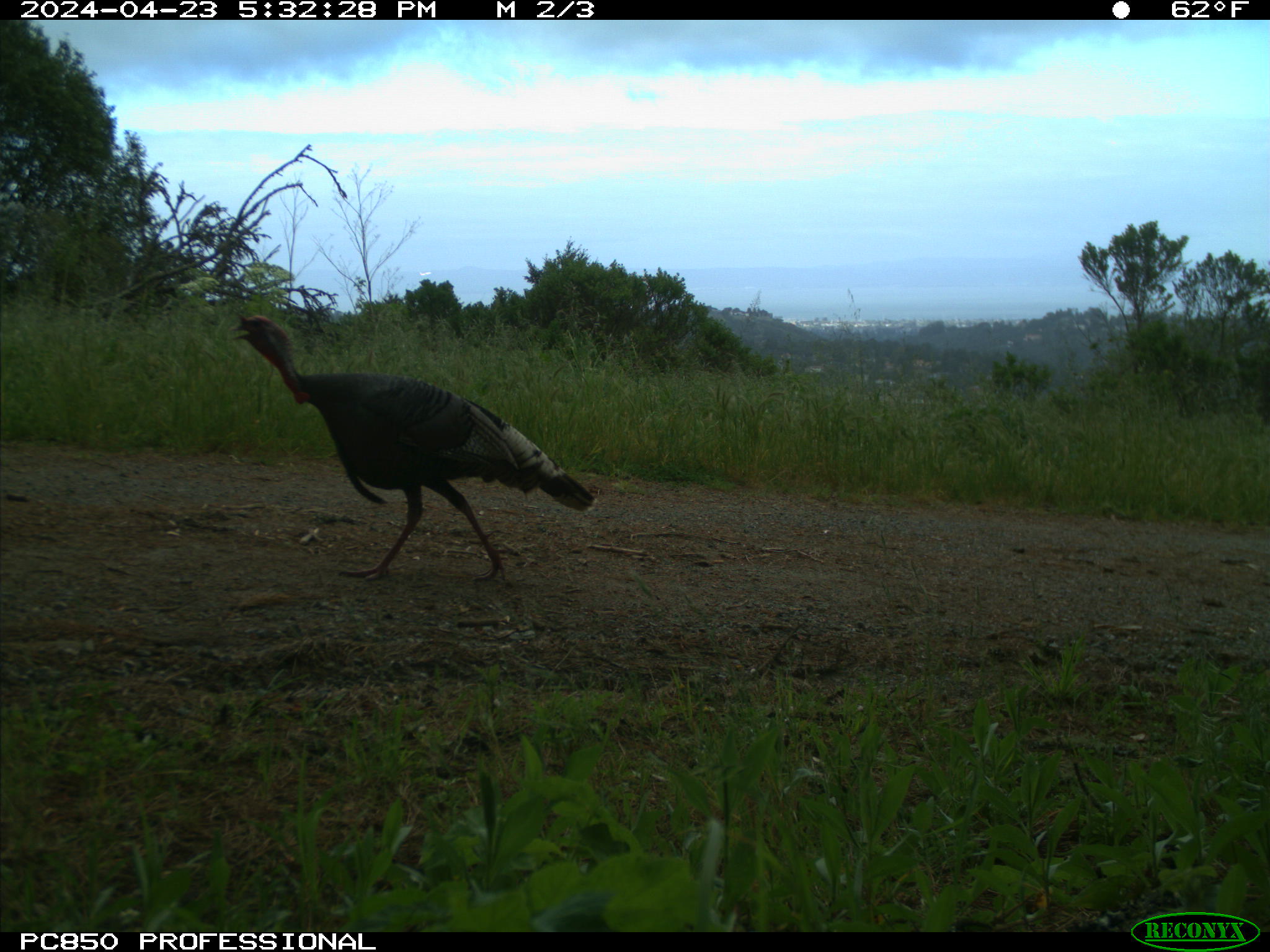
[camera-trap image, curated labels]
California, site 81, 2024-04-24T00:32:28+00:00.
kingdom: Animalia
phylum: Chordata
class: Aves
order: Galliformes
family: Phasianidae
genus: Meleagris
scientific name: Meleagris gallopavo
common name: turkey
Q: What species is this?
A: Turkey (Meleagris gallopavo).